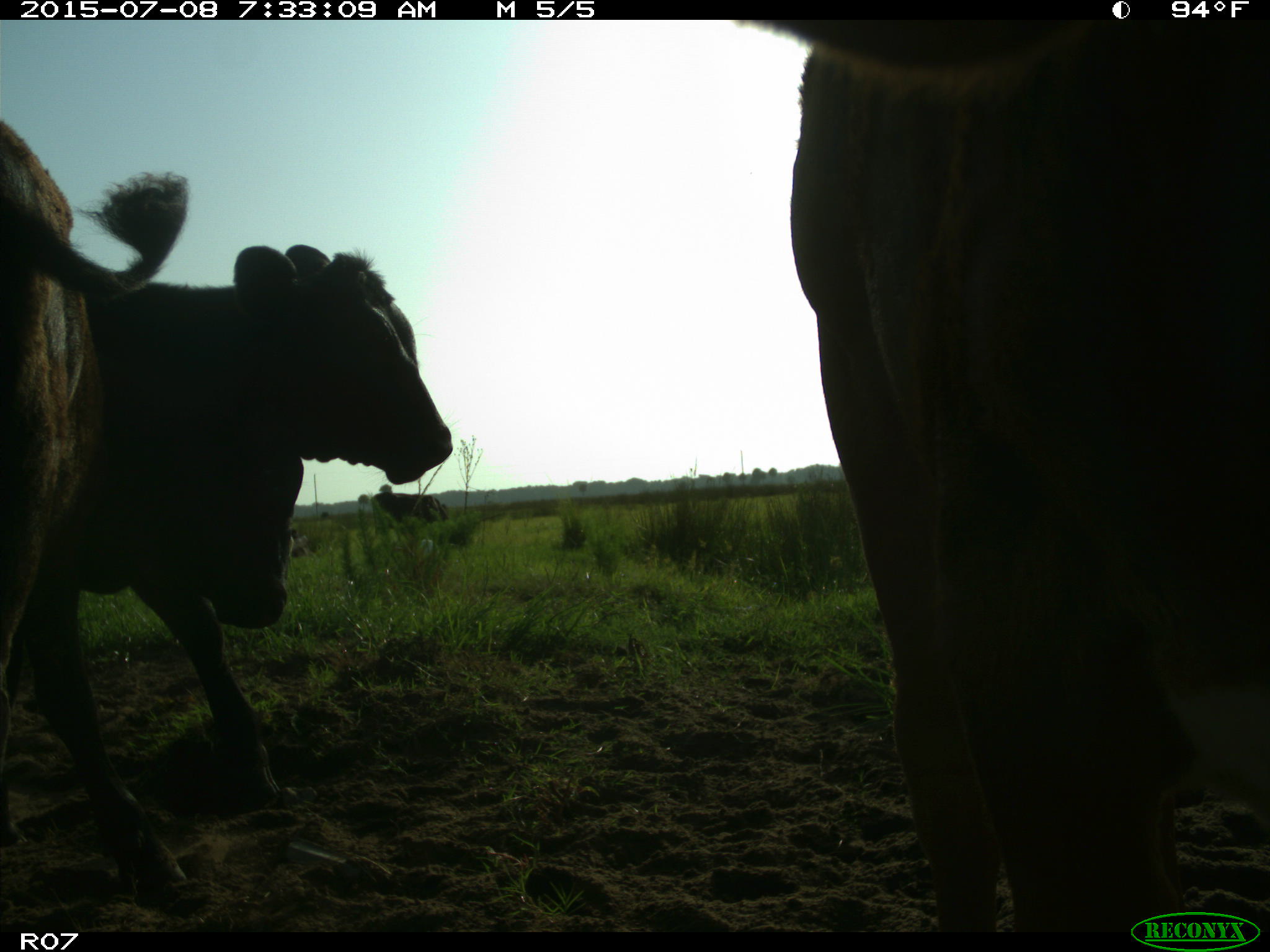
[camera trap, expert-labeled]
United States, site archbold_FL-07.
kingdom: Animalia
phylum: Chordata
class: Mammalia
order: Artiodactyla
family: Bovidae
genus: Bos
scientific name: Bos taurus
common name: domestic cow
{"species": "Bos taurus (domestic cow)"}